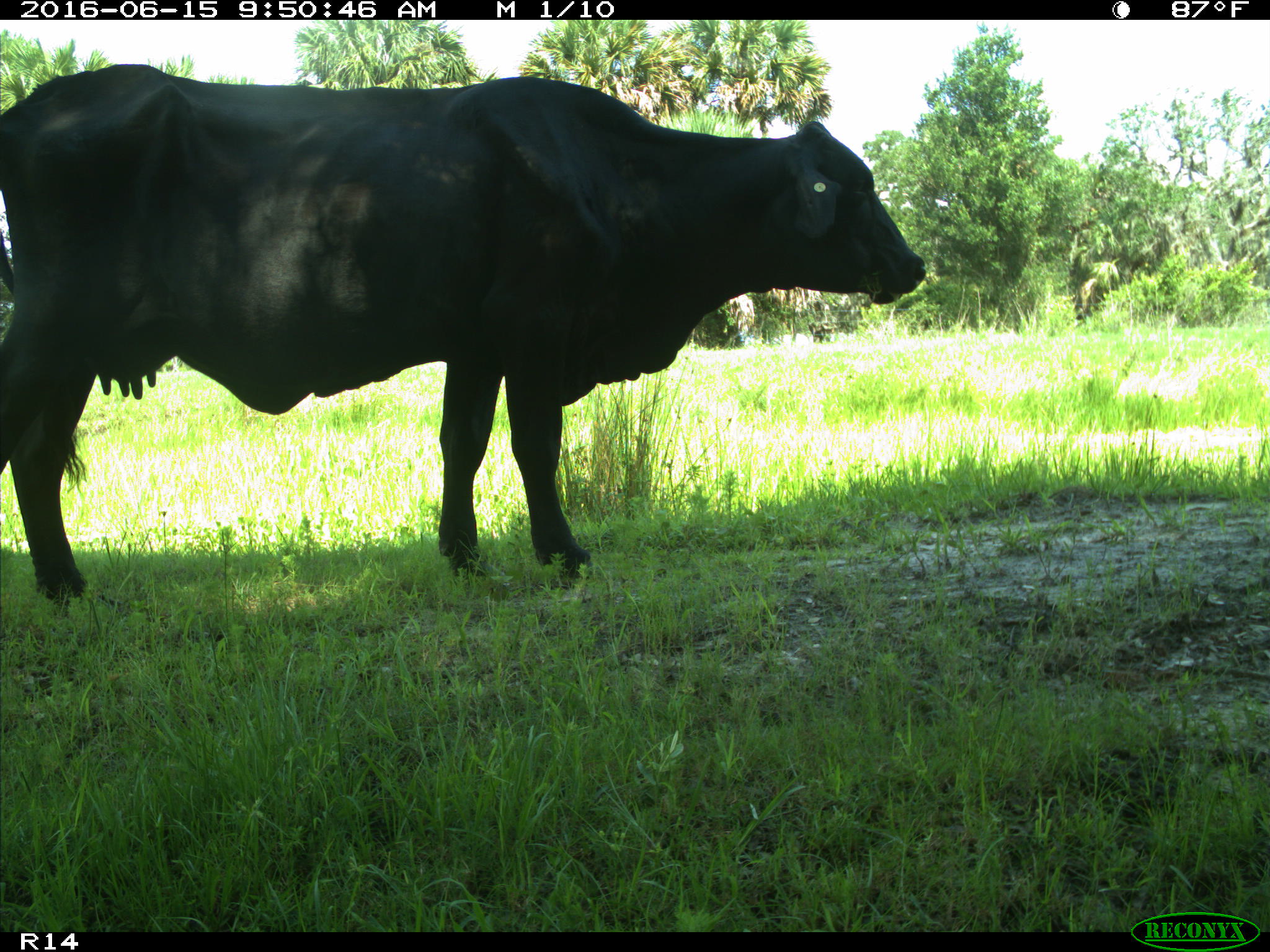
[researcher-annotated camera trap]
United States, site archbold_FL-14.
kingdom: Animalia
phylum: Chordata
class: Mammalia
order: Artiodactyla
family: Bovidae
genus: Bos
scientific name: Bos taurus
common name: domestic cow